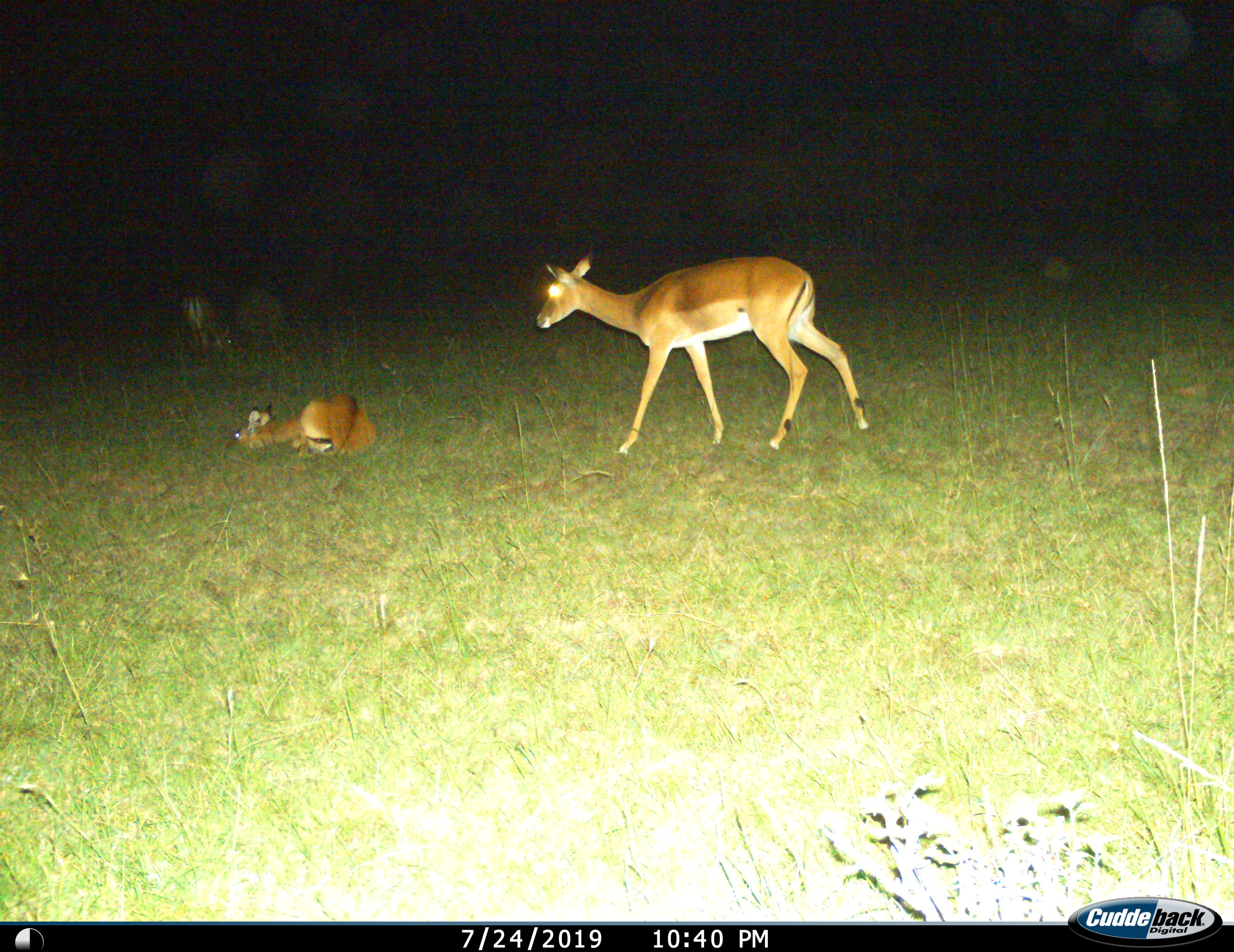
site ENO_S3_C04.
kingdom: Animalia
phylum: Chordata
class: Mammalia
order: Artiodactyla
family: Bovidae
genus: Aepyceros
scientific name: Aepyceros melampus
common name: impala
Impala (Aepyceros melampus), count 3. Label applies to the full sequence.